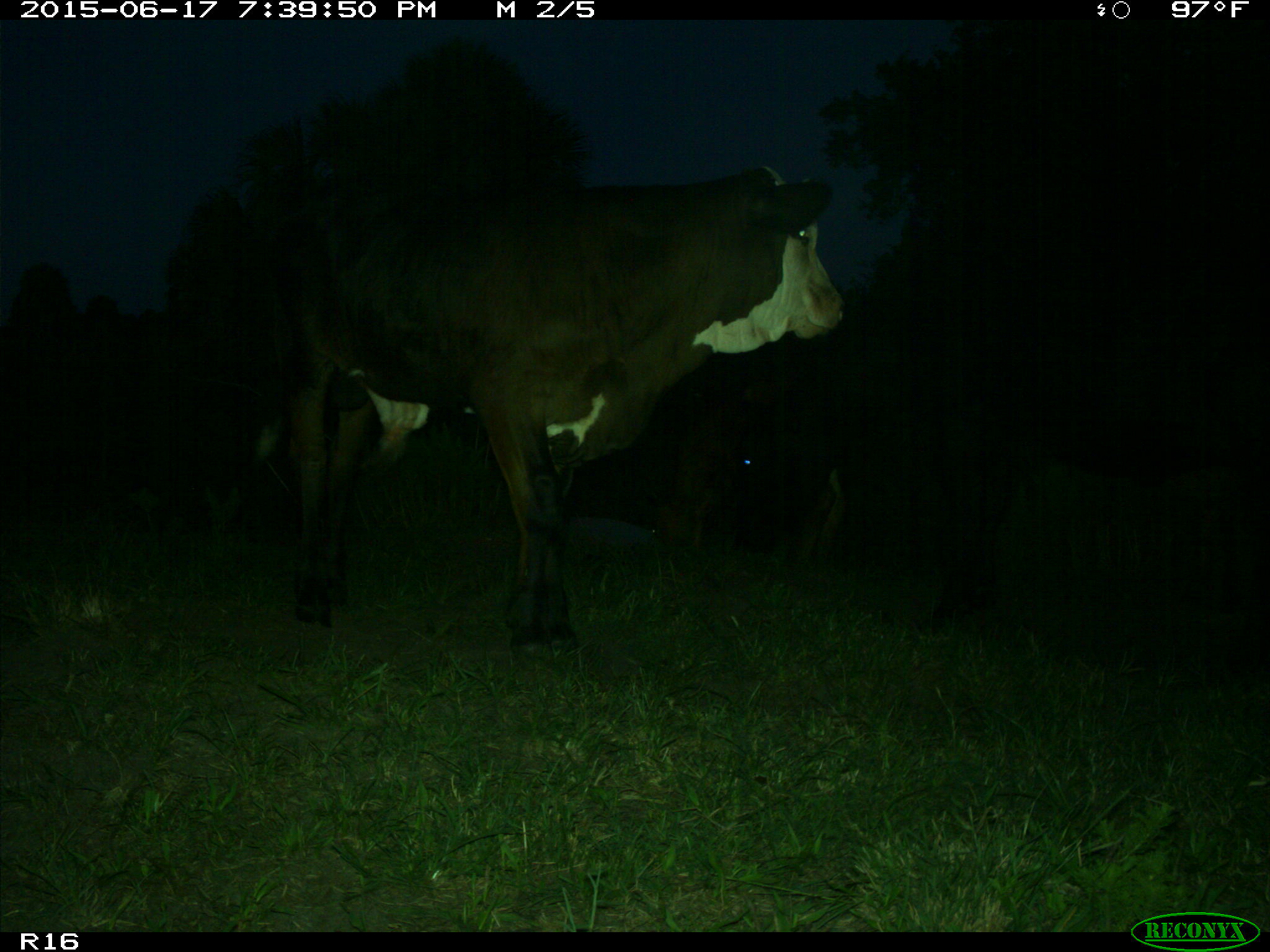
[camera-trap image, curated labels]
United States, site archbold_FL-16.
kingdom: Animalia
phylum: Chordata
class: Mammalia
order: Artiodactyla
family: Bovidae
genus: Bos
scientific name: Bos taurus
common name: domestic cow